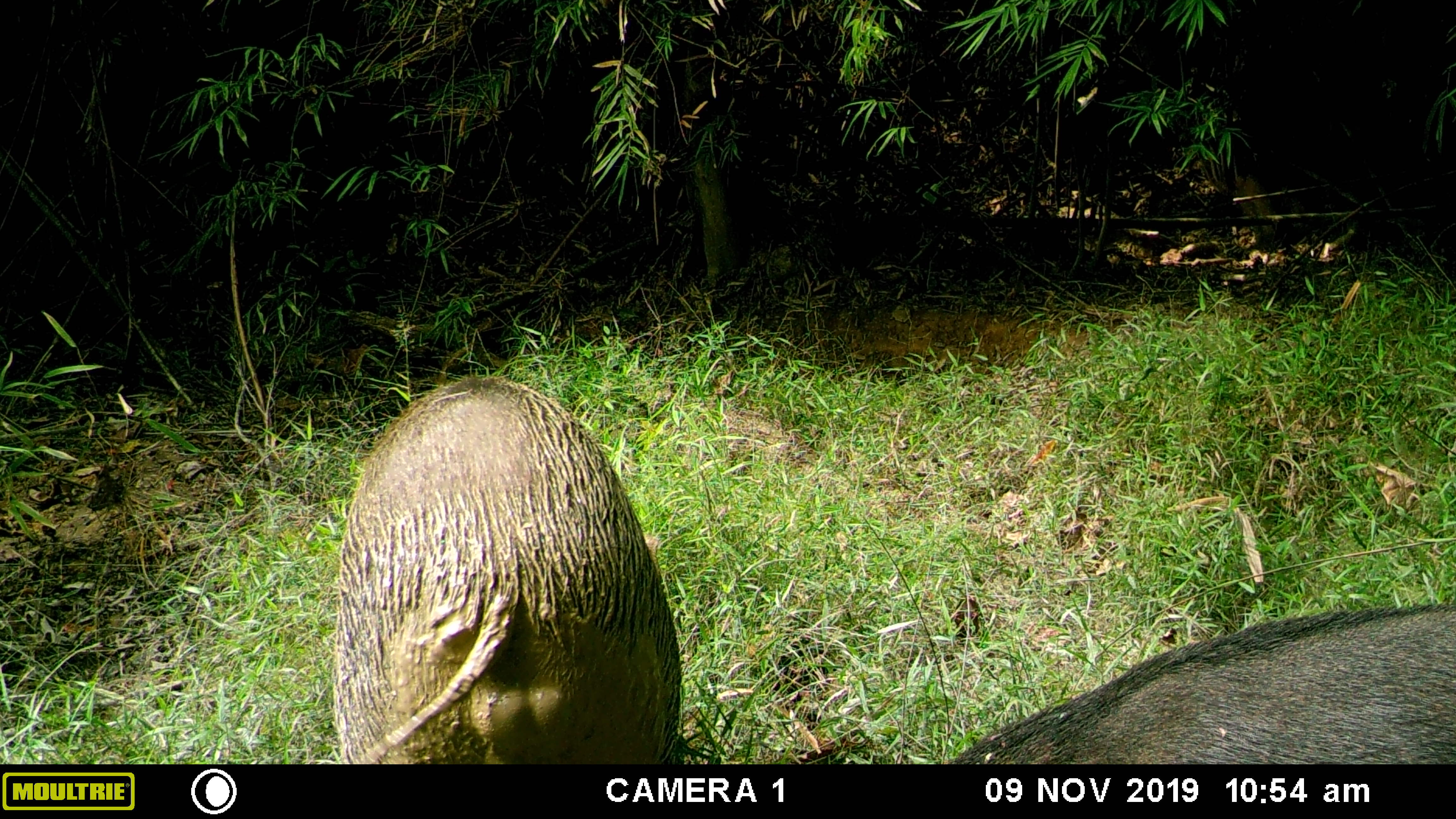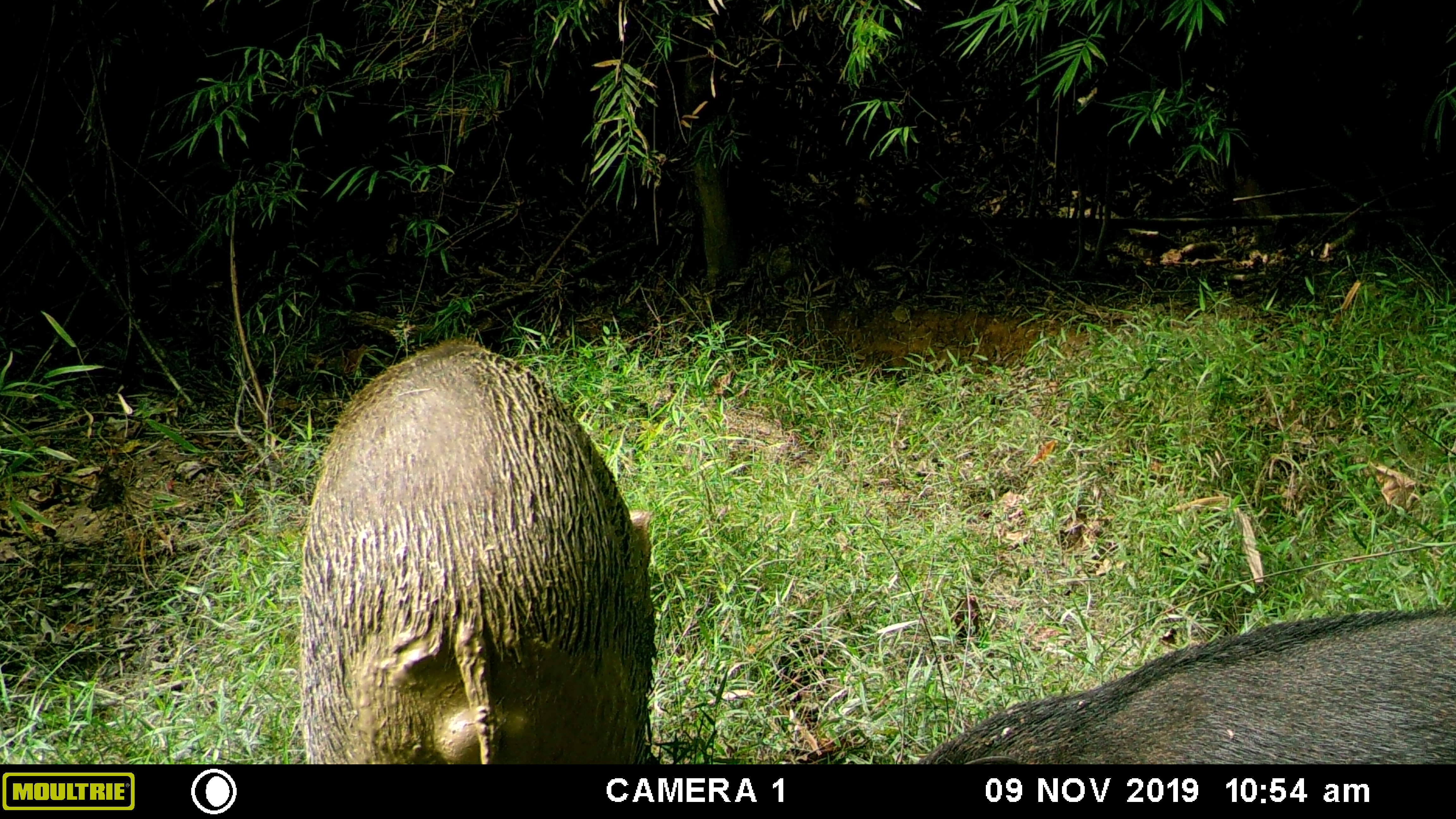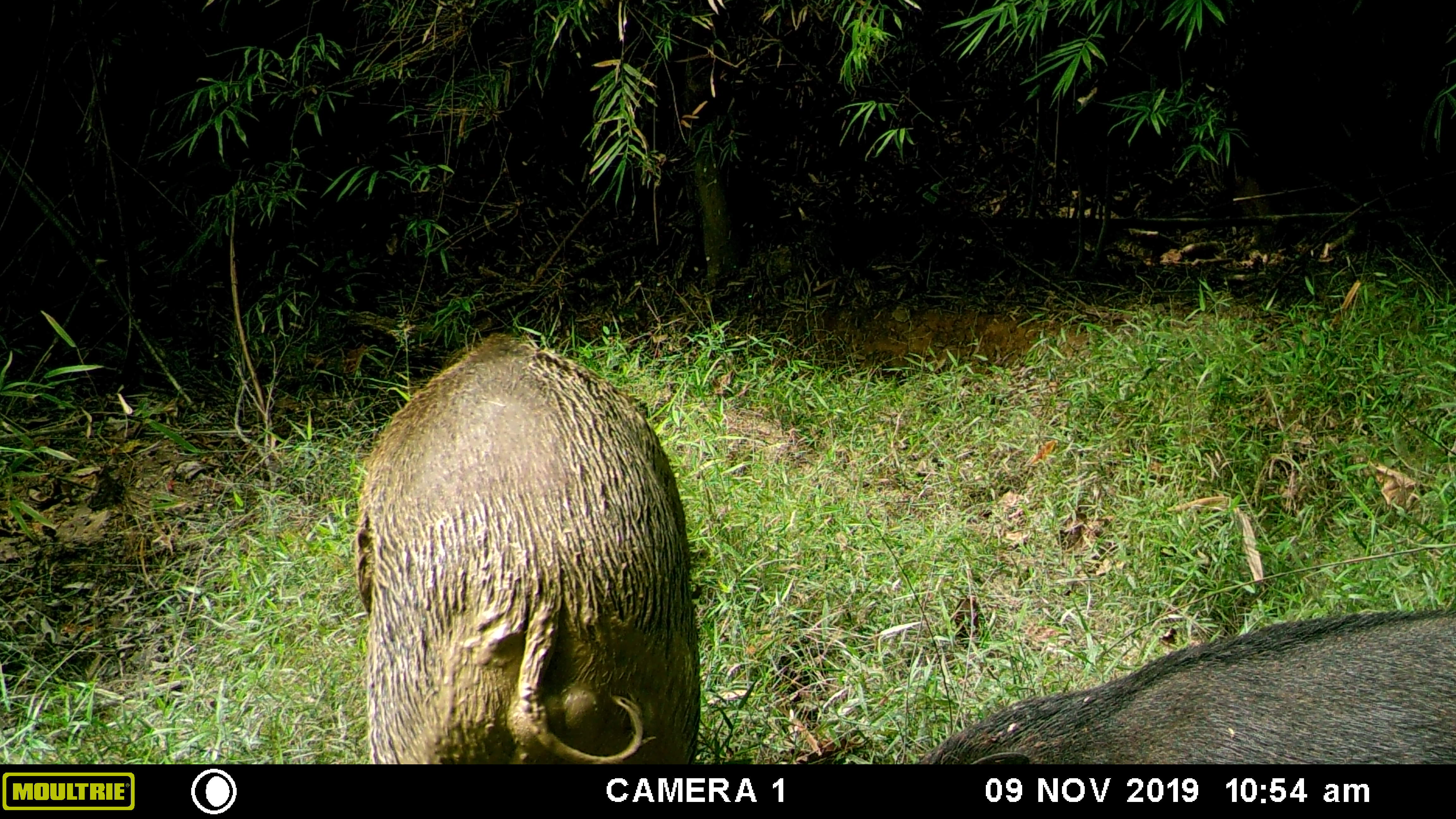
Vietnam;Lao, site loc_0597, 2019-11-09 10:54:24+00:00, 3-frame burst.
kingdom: Animalia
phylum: Chordata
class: Mammalia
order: Artiodactyla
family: Suidae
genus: Sus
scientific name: Sus scrofa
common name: eurasian wild pig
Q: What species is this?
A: Eurasian wild pig (Sus scrofa).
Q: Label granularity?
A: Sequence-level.